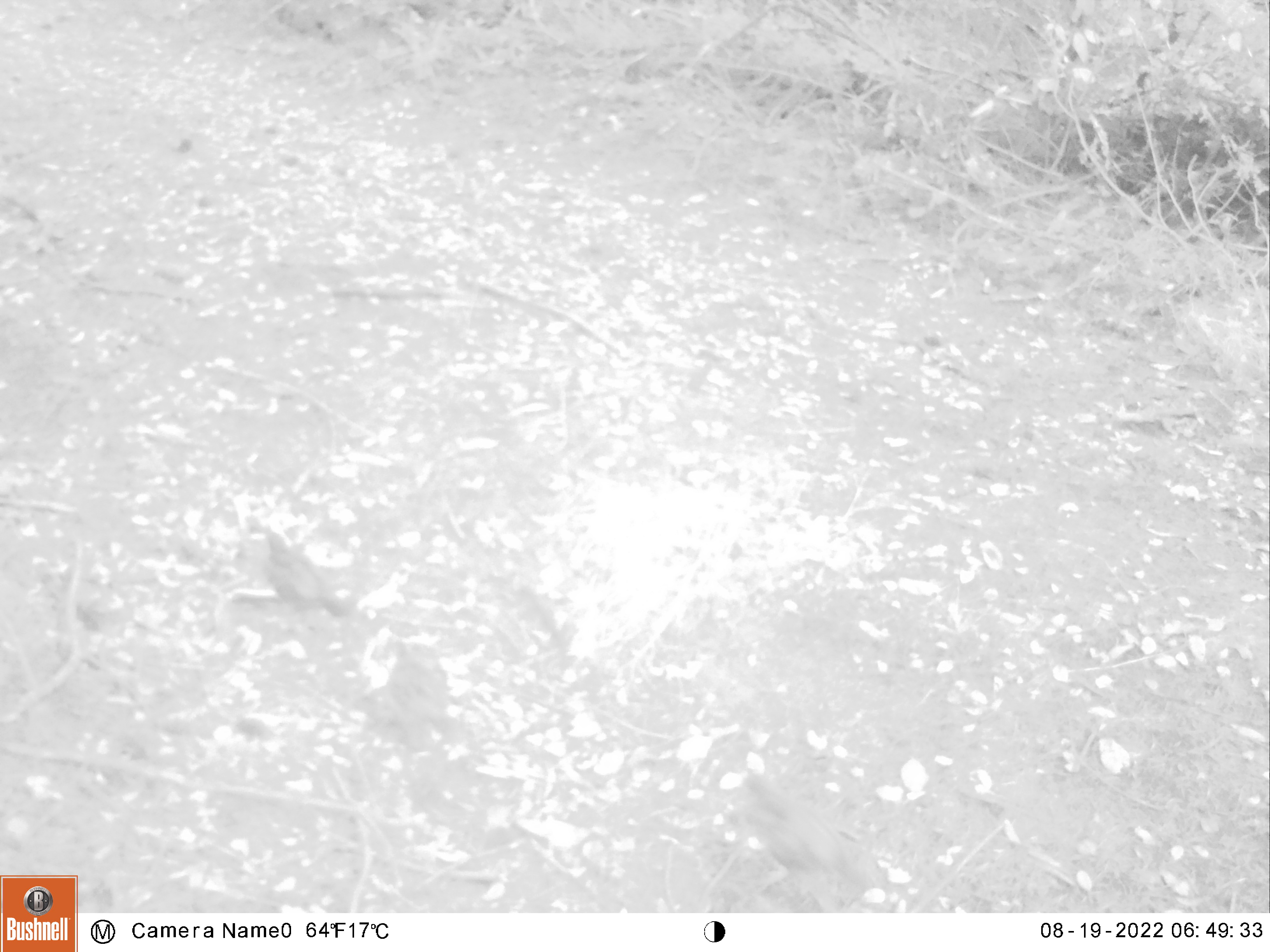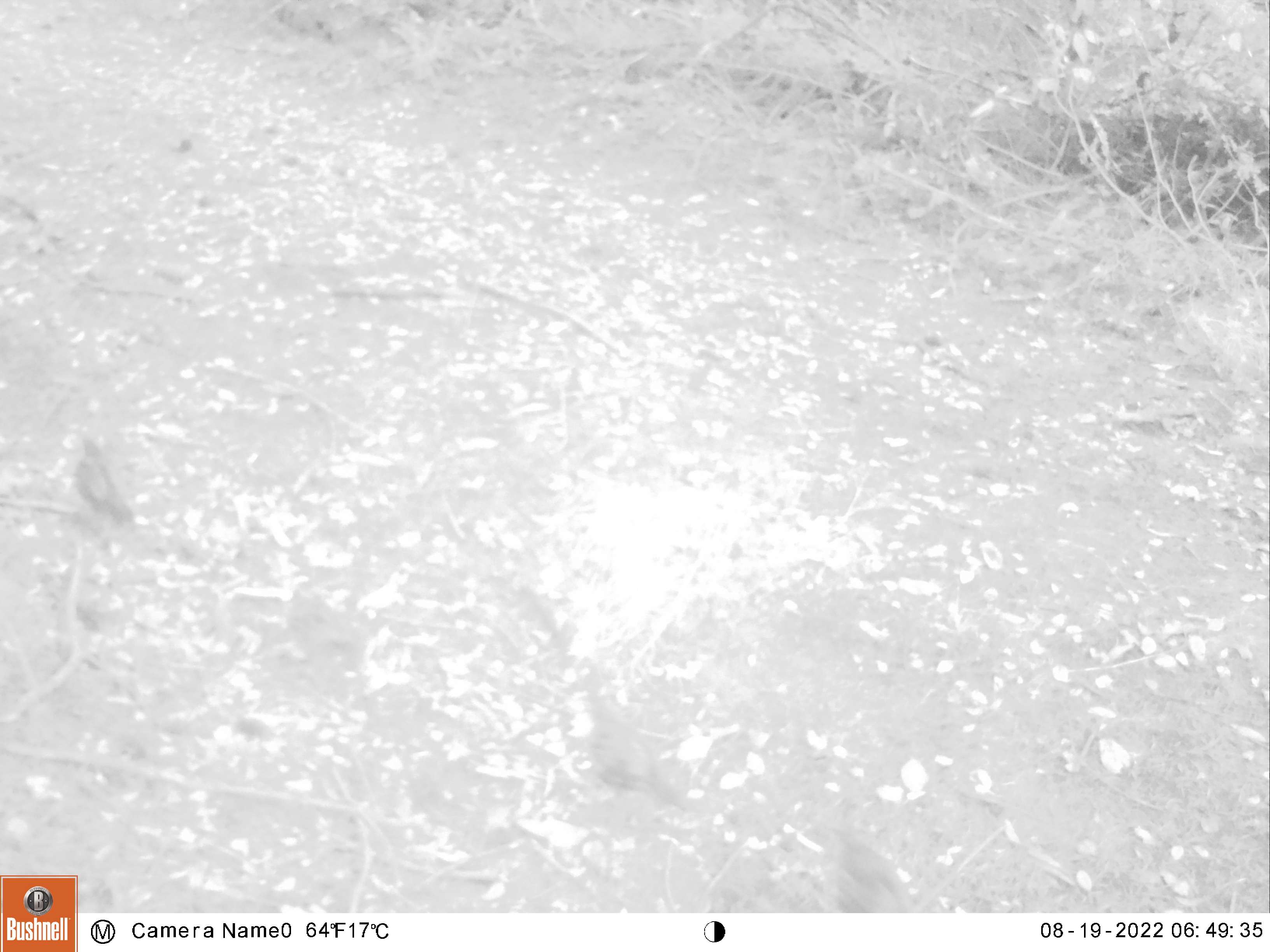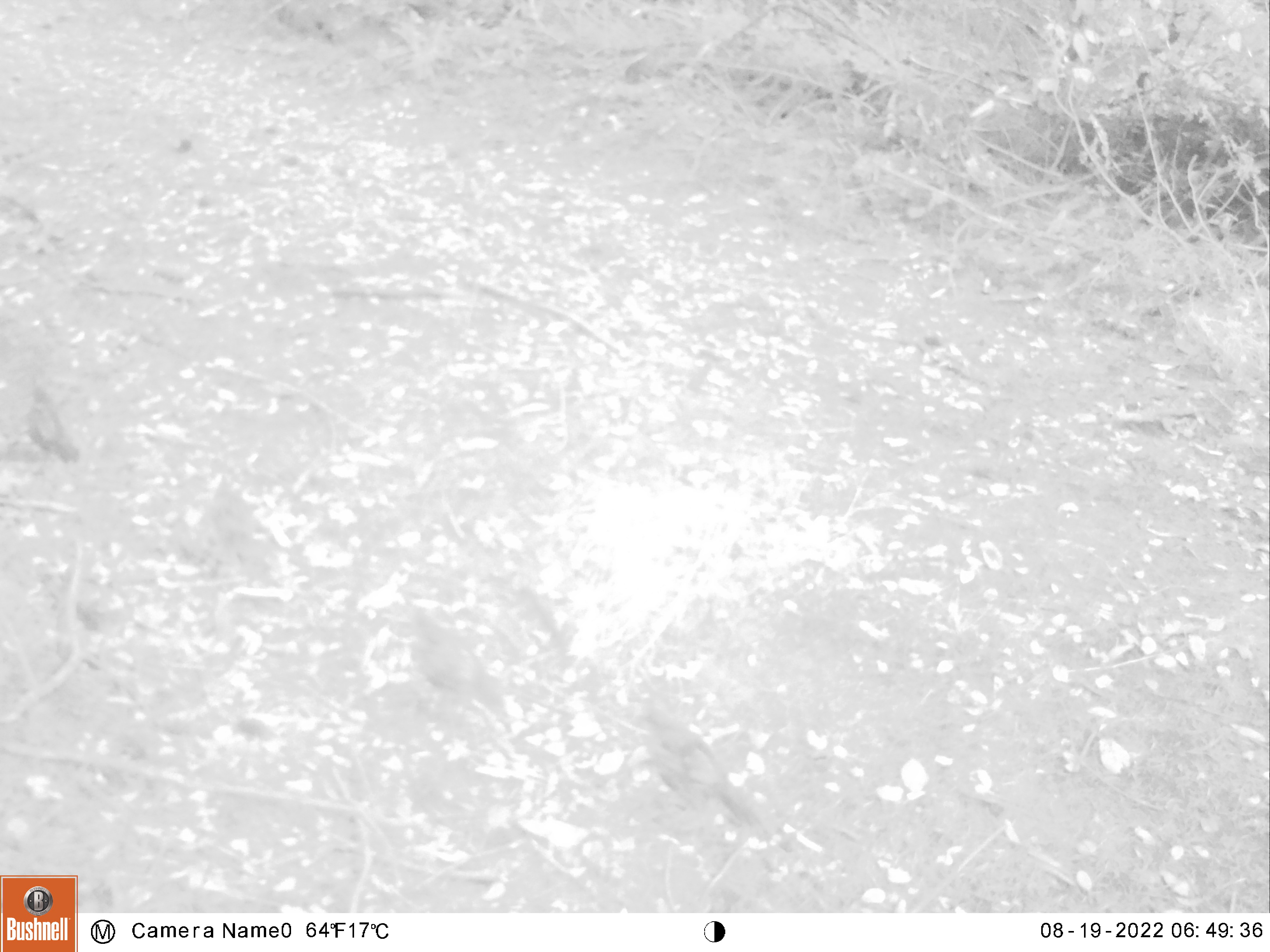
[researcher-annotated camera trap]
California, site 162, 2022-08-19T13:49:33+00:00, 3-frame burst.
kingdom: Animalia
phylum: Chordata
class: Aves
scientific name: Aves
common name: bird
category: unknown bird